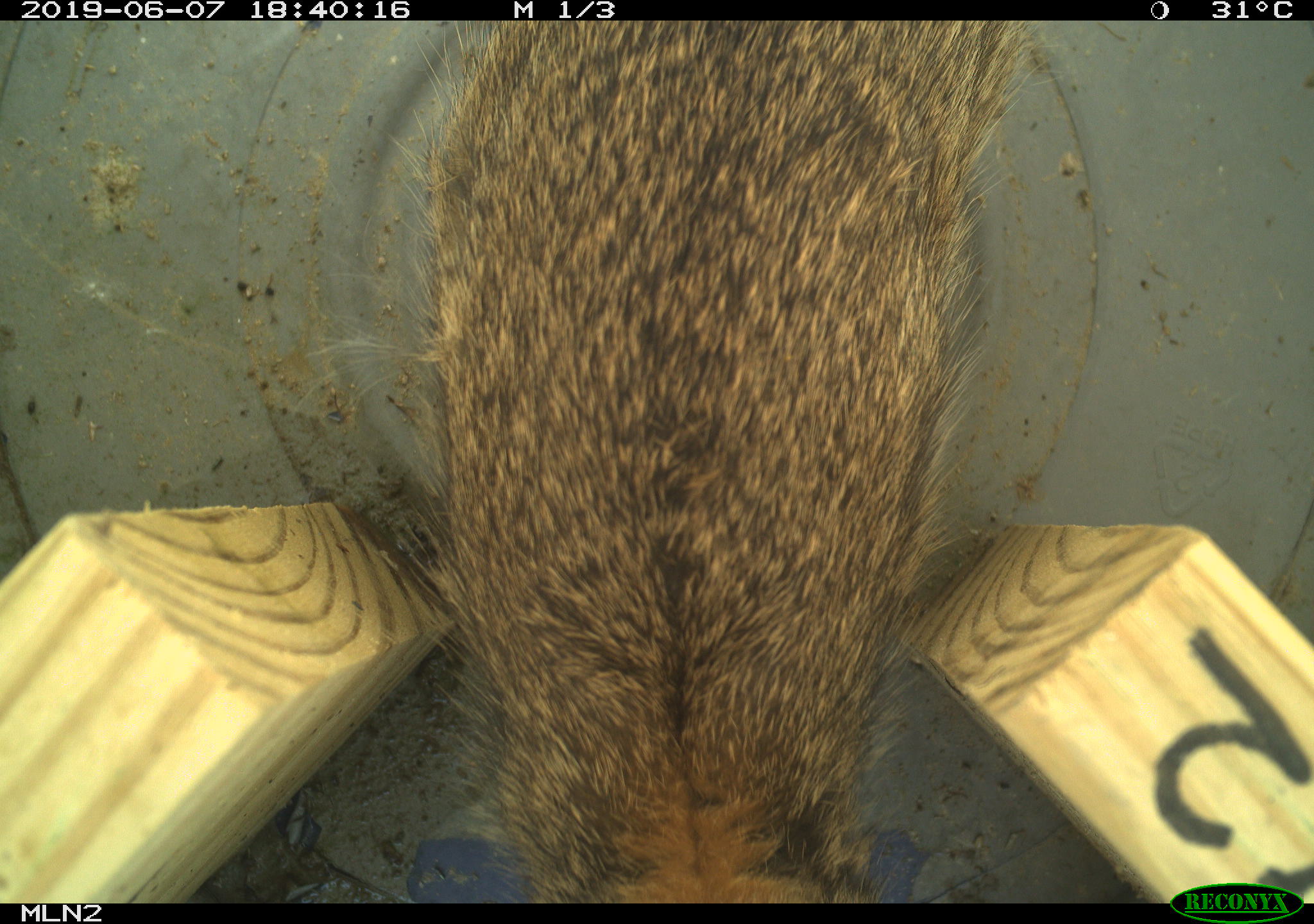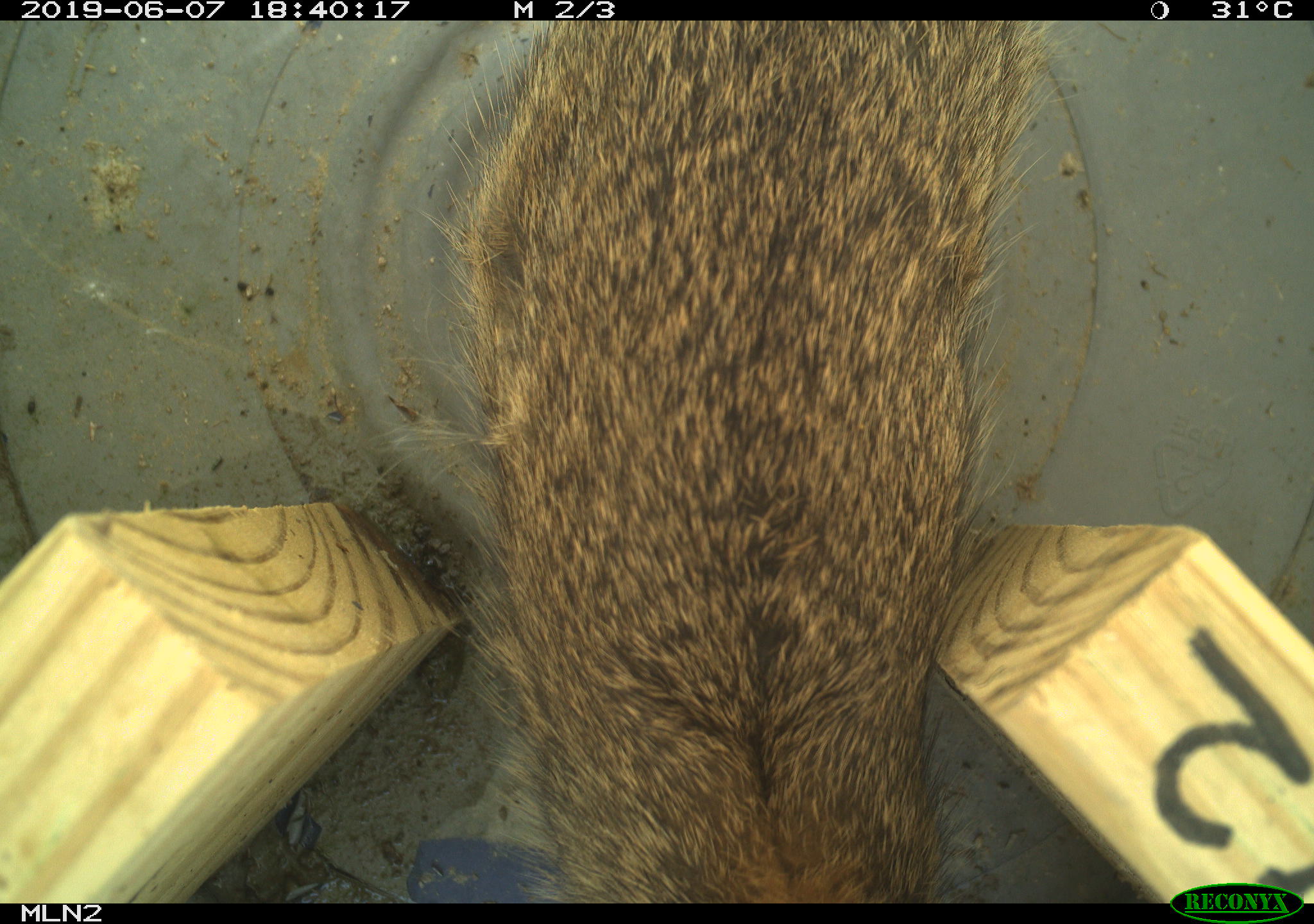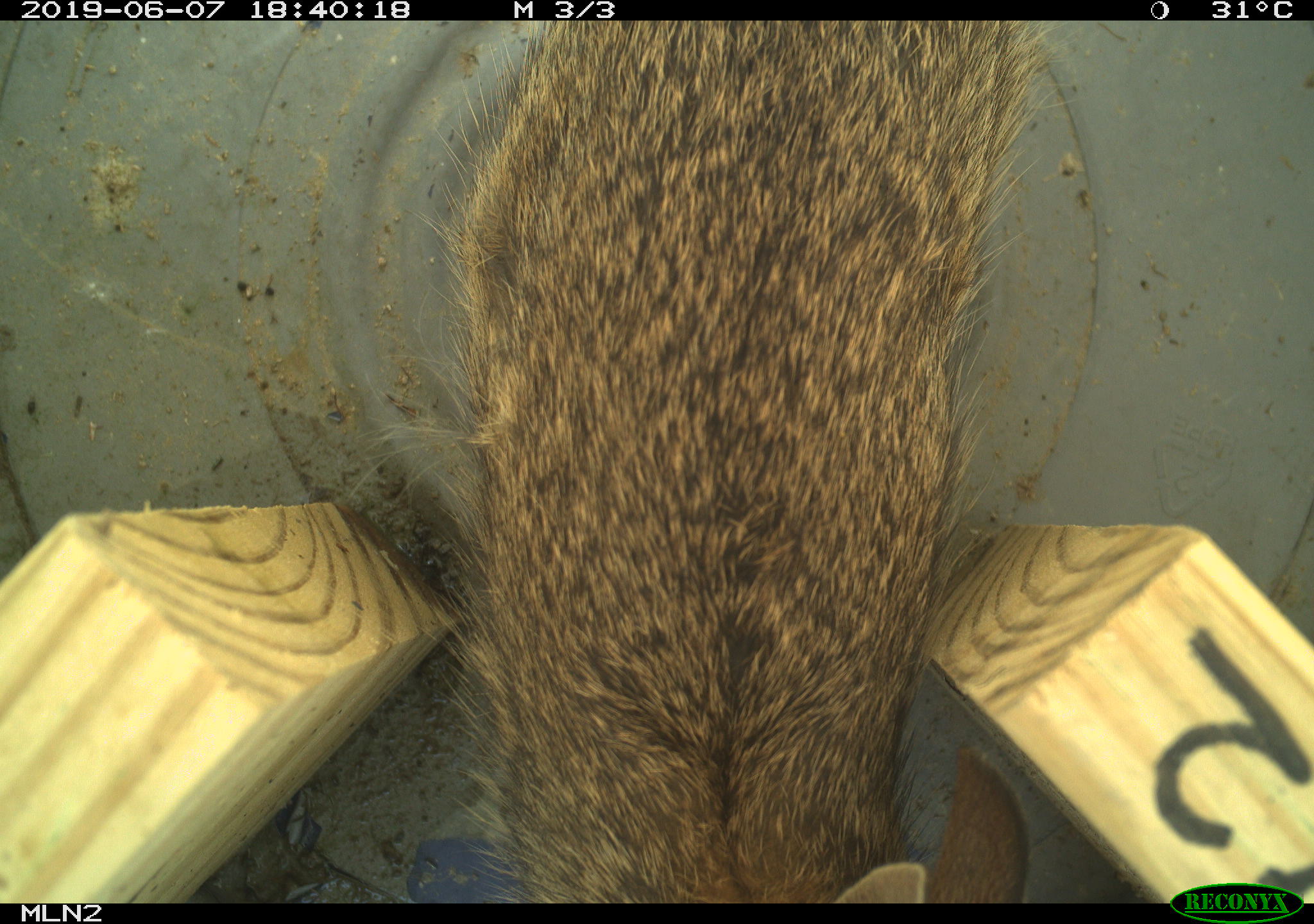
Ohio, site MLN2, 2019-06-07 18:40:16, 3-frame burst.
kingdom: Animalia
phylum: Chordata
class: Mammalia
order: Lagomorpha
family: Leporidae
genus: Sylvilagus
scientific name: Sylvilagus floridanus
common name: eastern cottontail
Eastern cottontail (Sylvilagus floridanus).